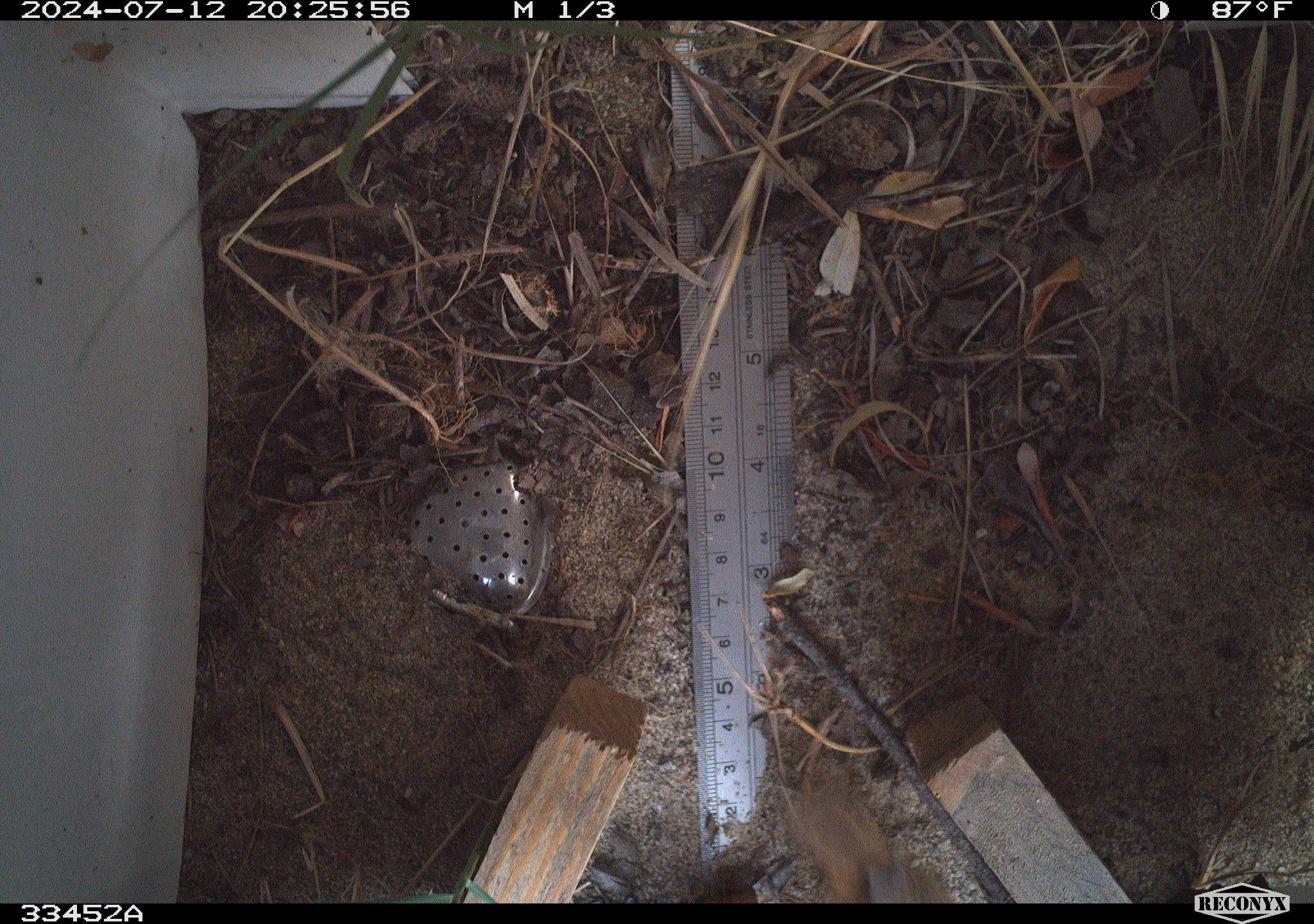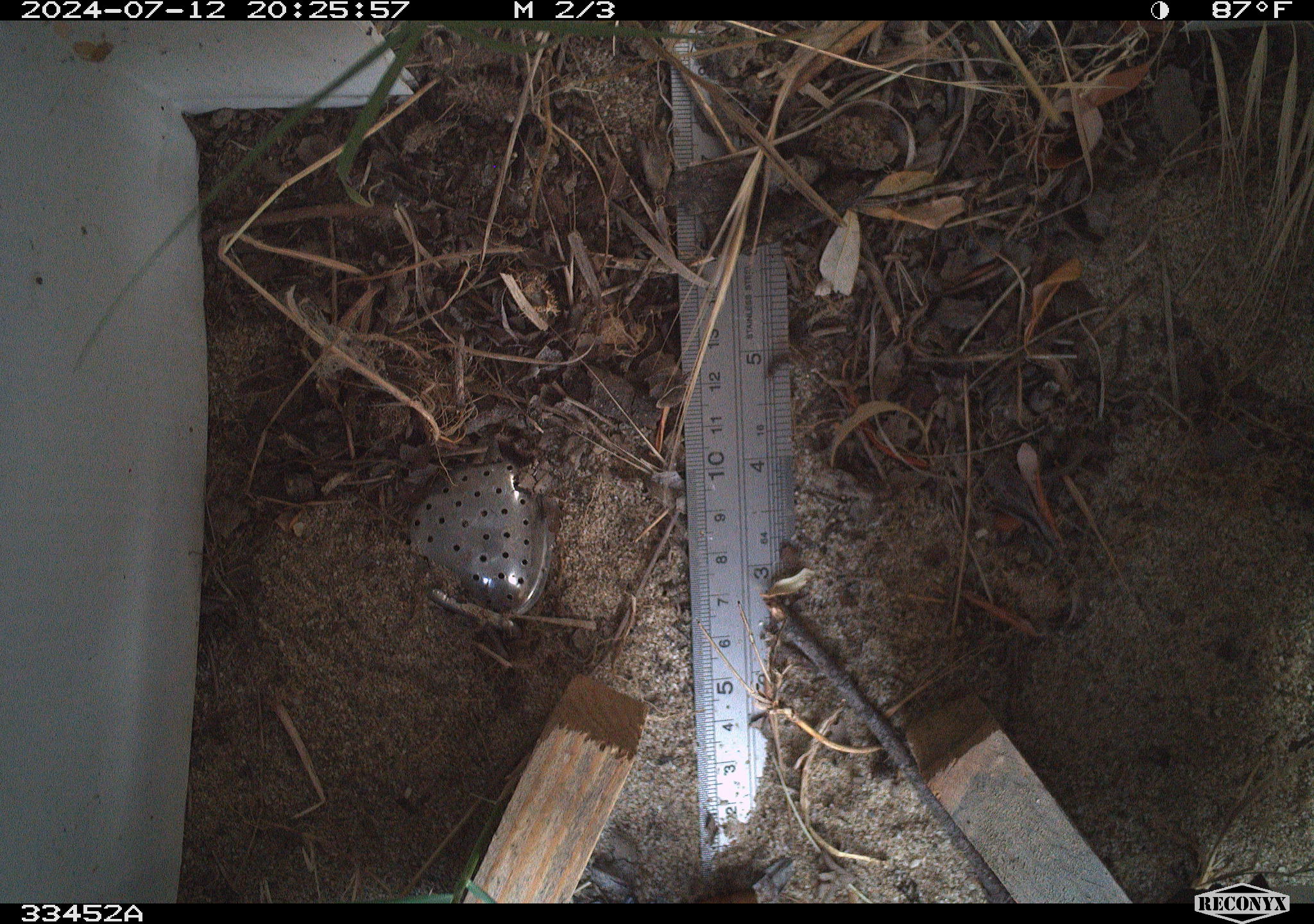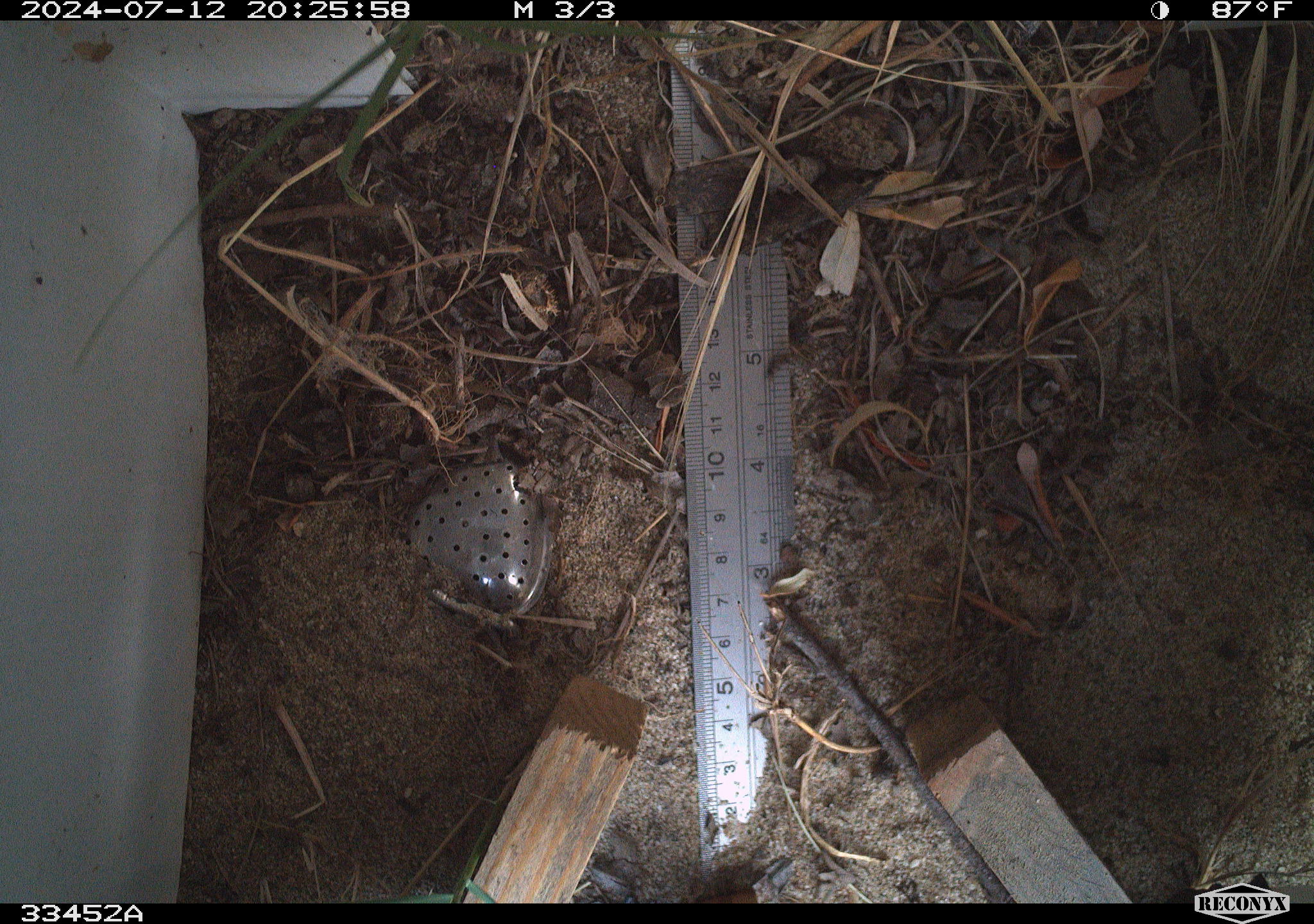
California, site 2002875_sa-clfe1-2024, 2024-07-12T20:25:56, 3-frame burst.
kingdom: Animalia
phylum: Chordata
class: Aves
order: Passeriformes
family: Troglodytidae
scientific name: Troglodytidae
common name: wren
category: troglodytidae family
Troglodytidae family (wren) (Troglodytidae).